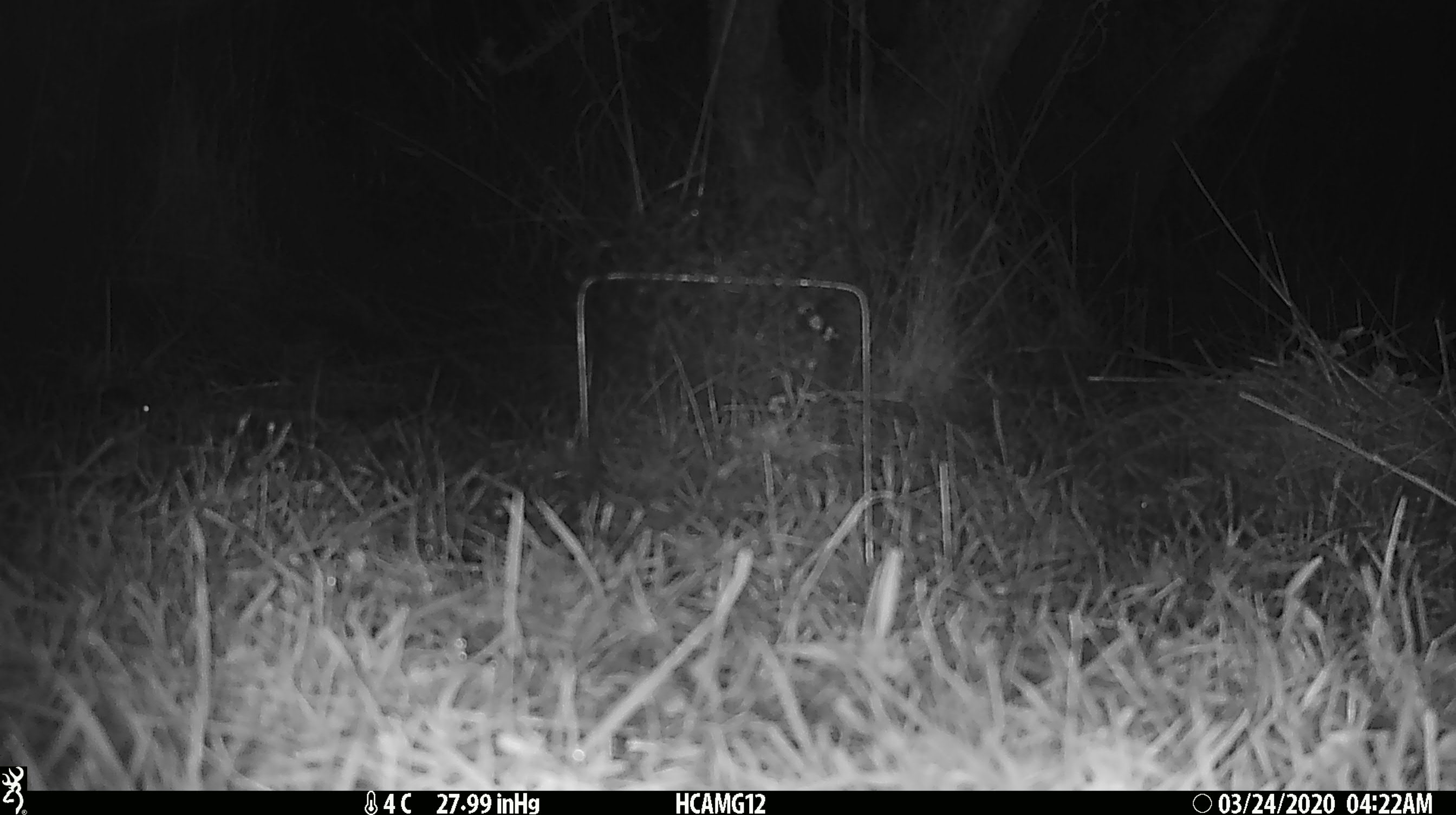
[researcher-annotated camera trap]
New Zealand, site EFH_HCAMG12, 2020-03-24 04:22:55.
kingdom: Animalia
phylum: Chordata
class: Mammalia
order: Rodentia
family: Muridae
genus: Mus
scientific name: Mus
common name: mouse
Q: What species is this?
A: Mouse (Mus).